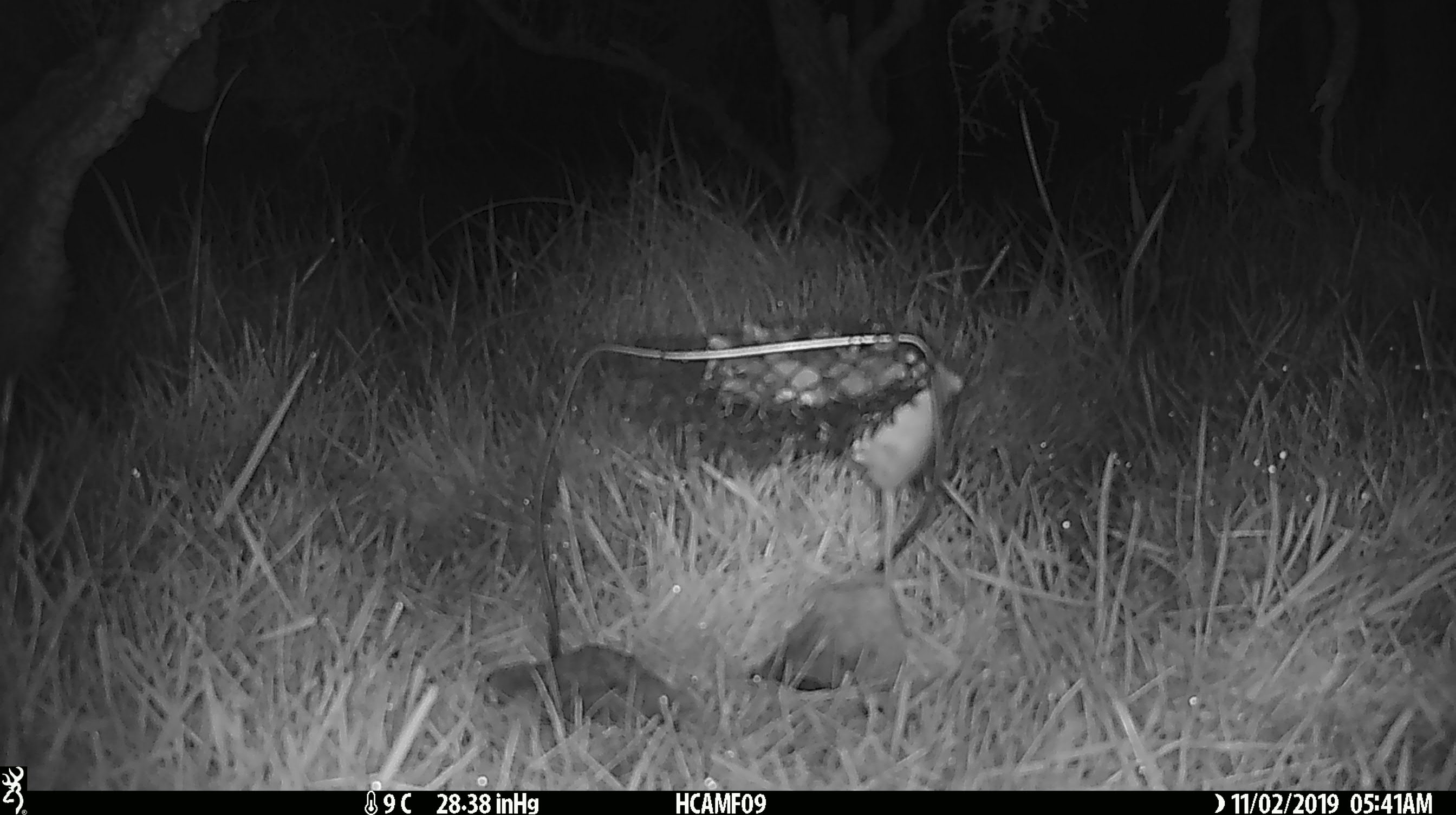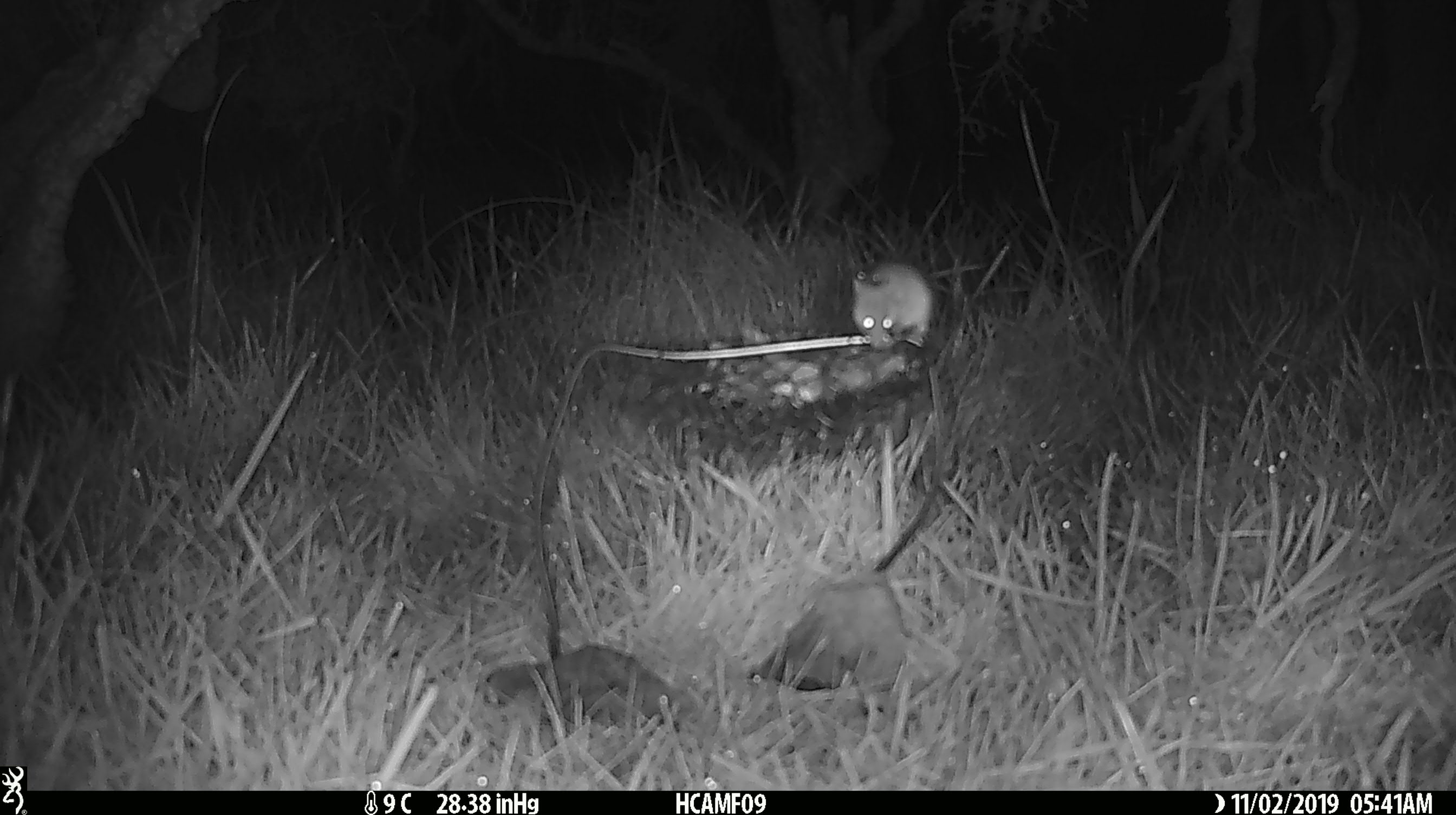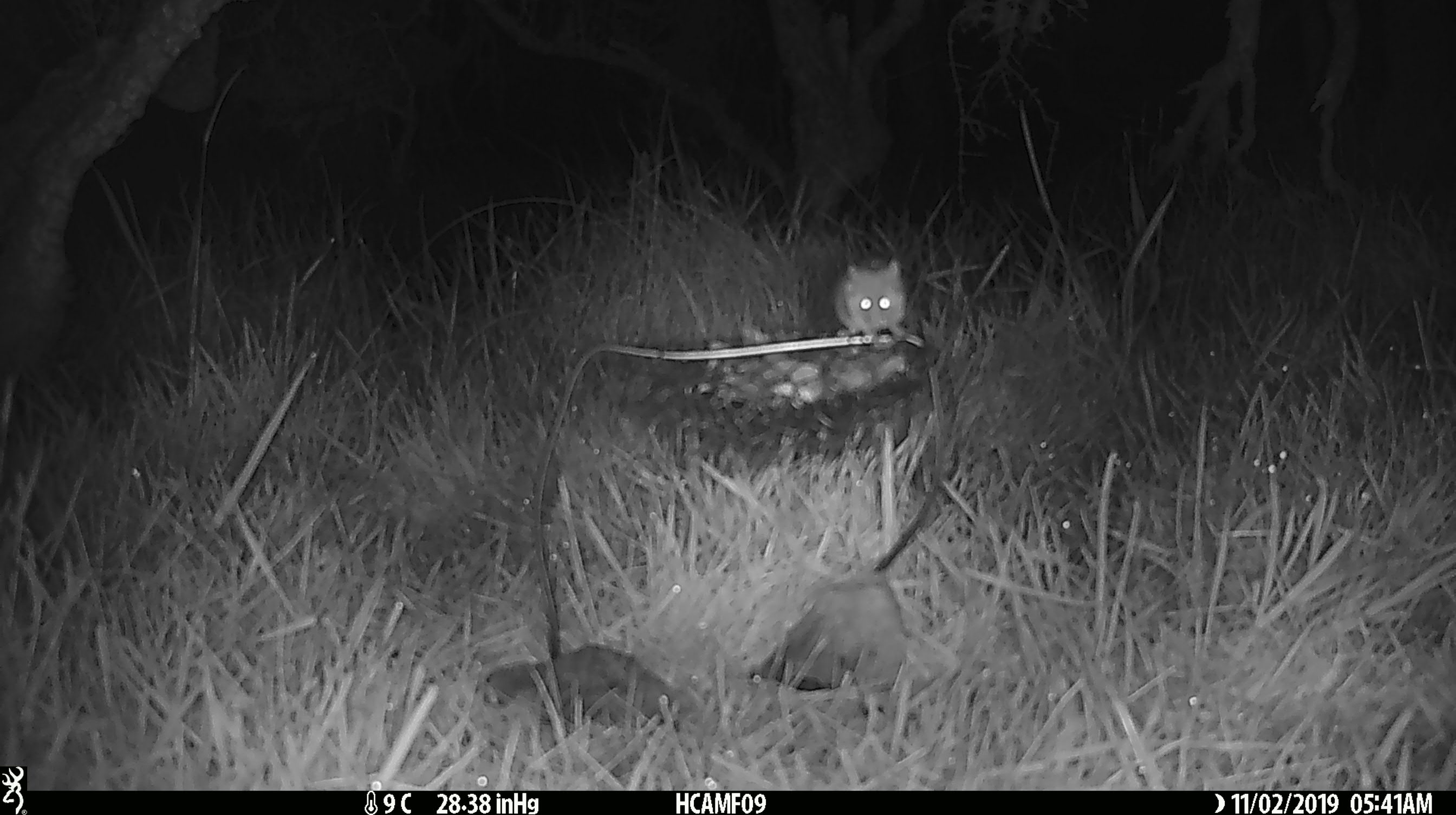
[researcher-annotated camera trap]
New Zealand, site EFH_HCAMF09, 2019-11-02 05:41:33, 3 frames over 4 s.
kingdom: Animalia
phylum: Chordata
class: Mammalia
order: Rodentia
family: Muridae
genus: Mus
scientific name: Mus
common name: mouse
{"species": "mouse (Mus)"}